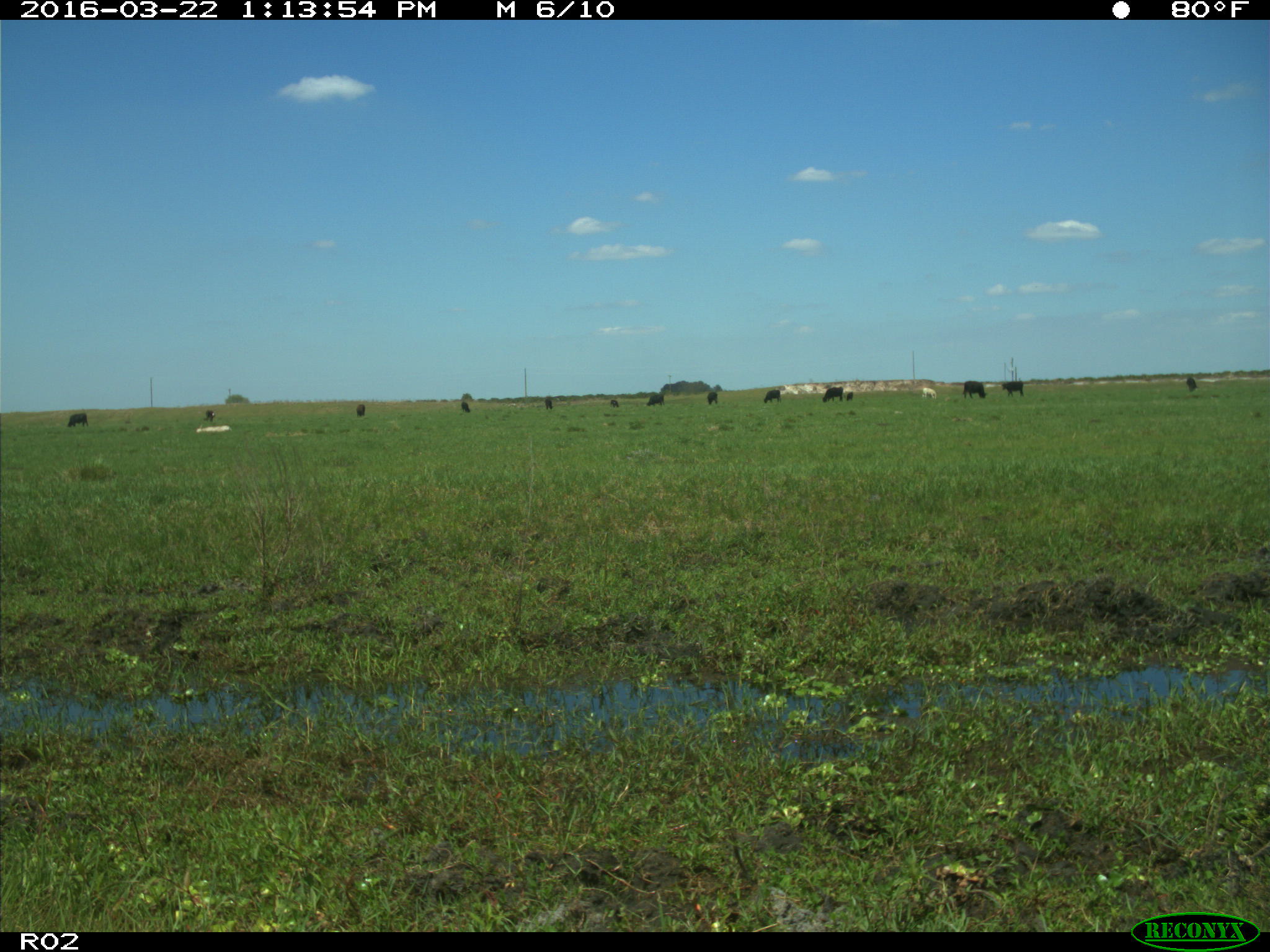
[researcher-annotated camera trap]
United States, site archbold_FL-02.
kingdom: Animalia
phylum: Chordata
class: Mammalia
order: Artiodactyla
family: Bovidae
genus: Bos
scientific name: Bos taurus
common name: domestic cow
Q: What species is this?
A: Bos taurus (domestic cow).